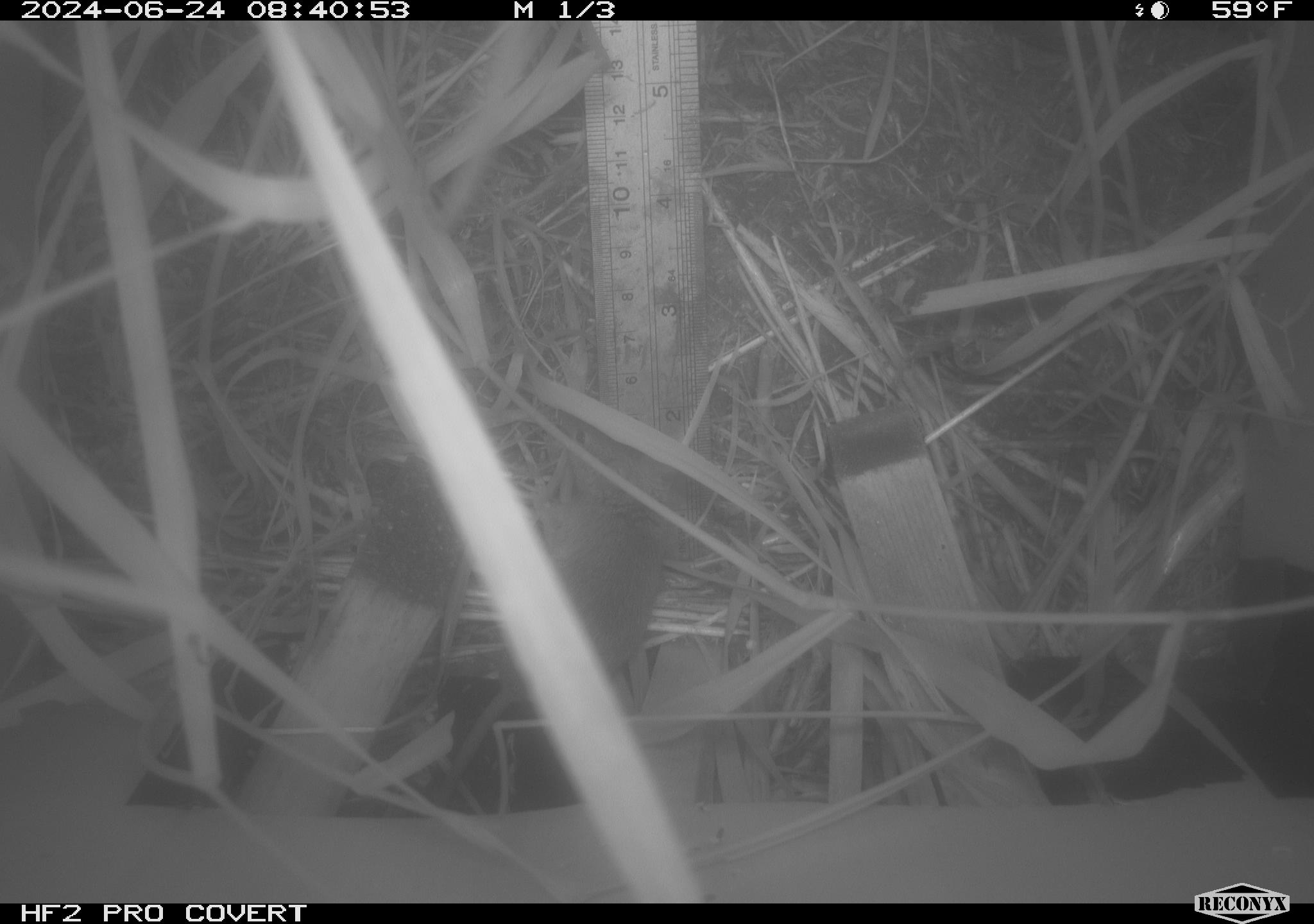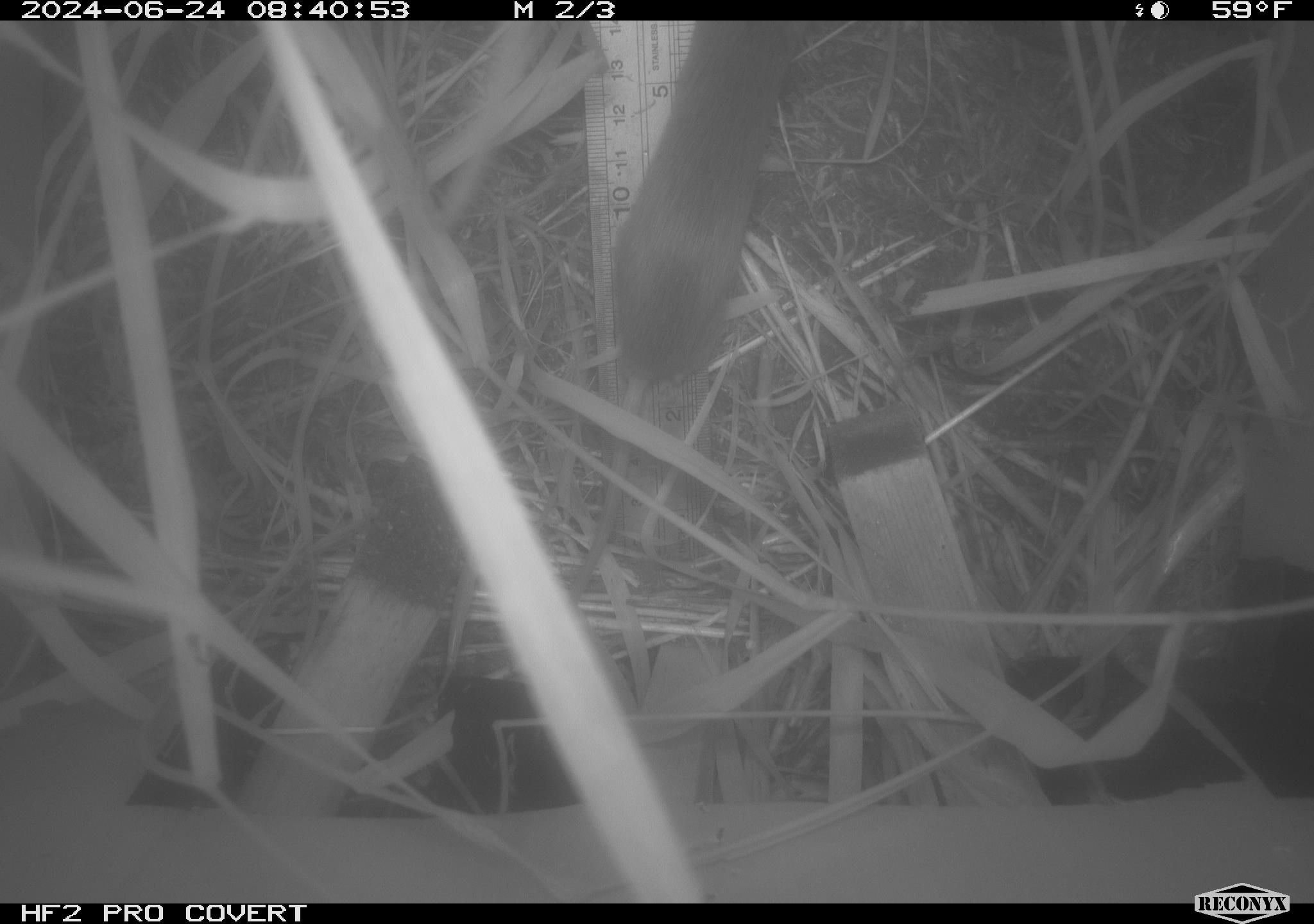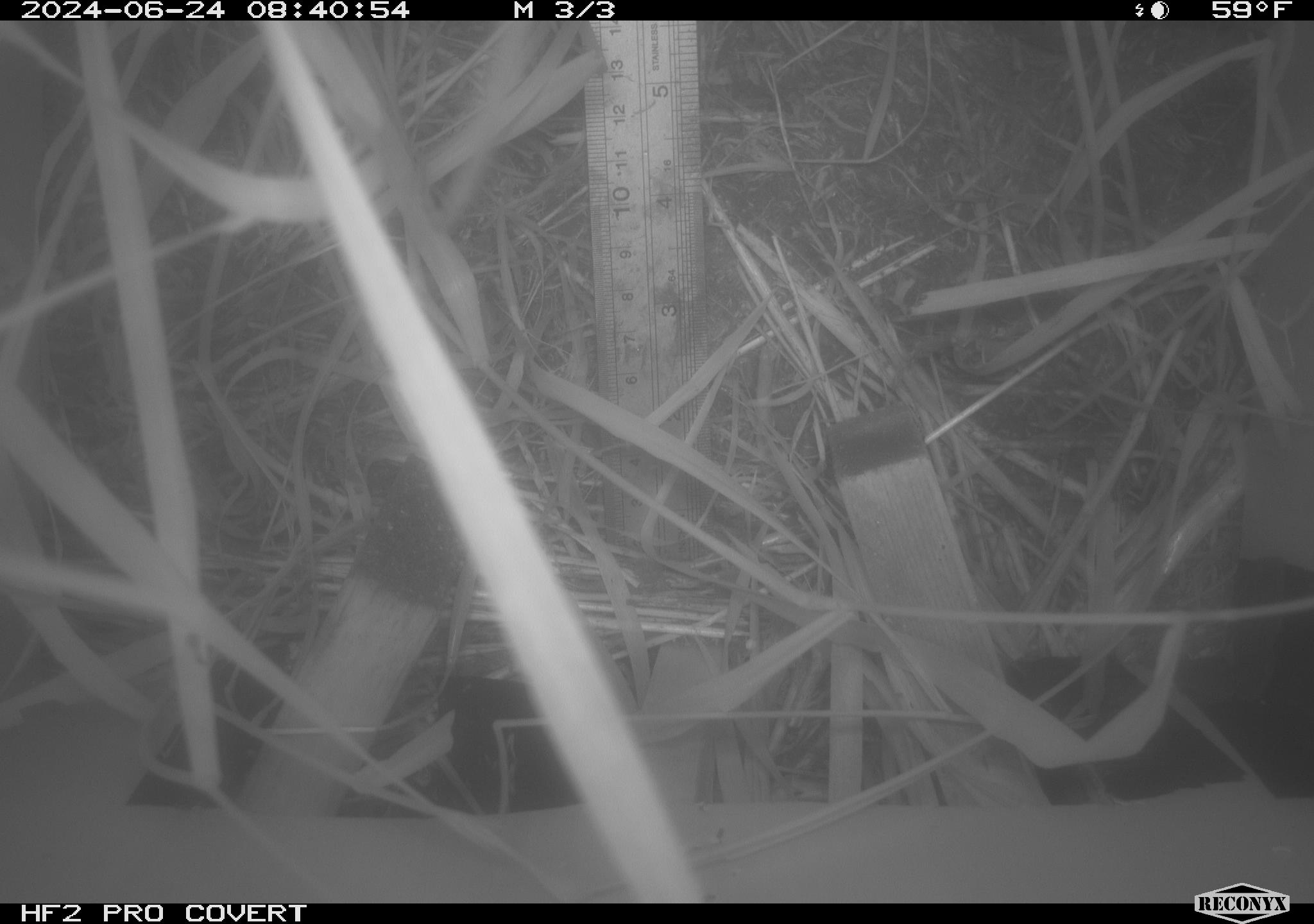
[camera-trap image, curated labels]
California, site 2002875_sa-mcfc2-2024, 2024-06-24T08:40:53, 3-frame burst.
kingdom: Animalia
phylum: Chordata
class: Mammalia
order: Rodentia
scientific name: Rodentia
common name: rodent